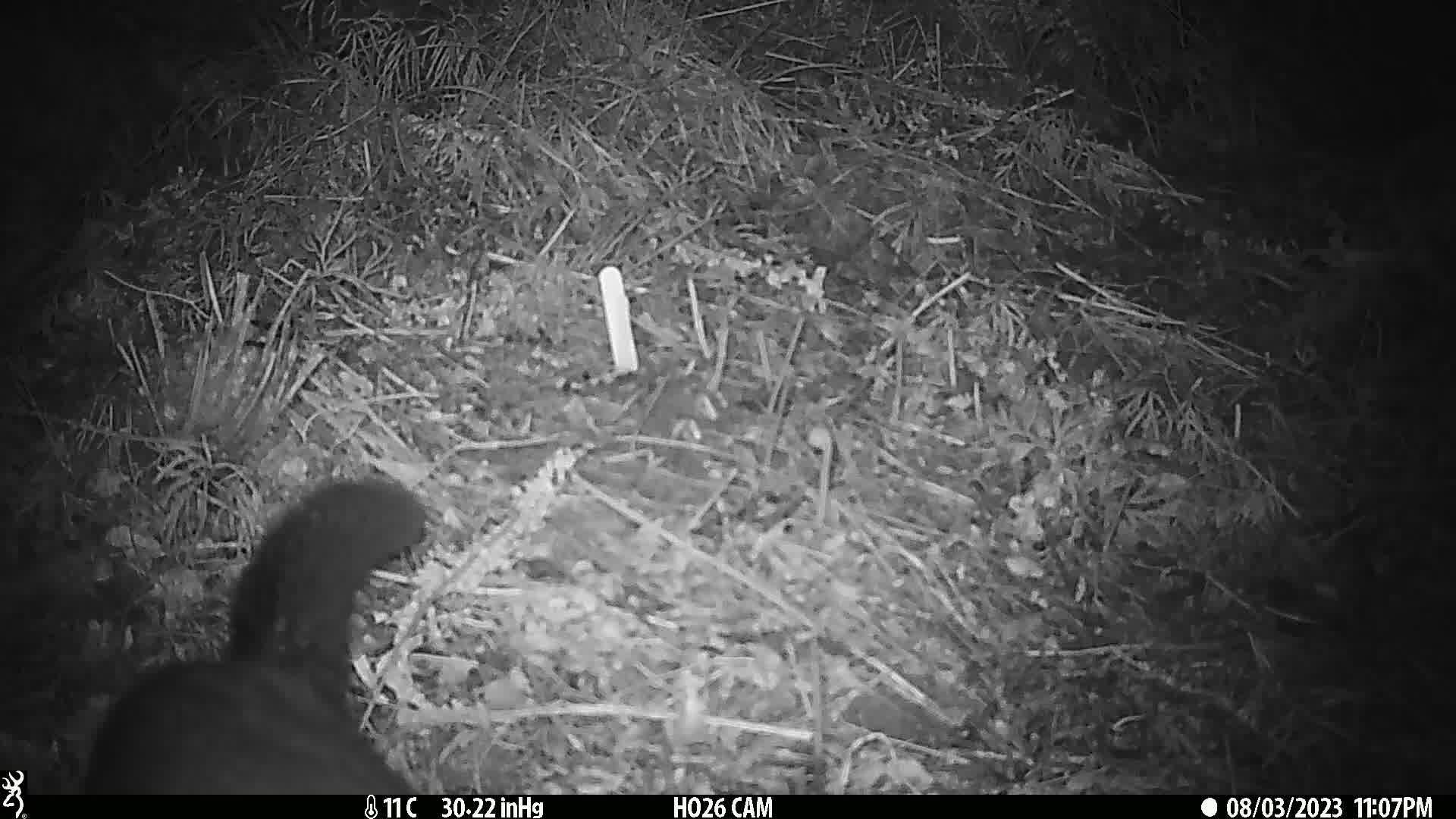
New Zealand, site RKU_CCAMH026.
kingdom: Animalia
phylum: Chordata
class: Mammalia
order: Diprotodontia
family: Phalangeridae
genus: Trichosurus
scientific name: Trichosurus vulpecula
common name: common brushtail possum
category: possum